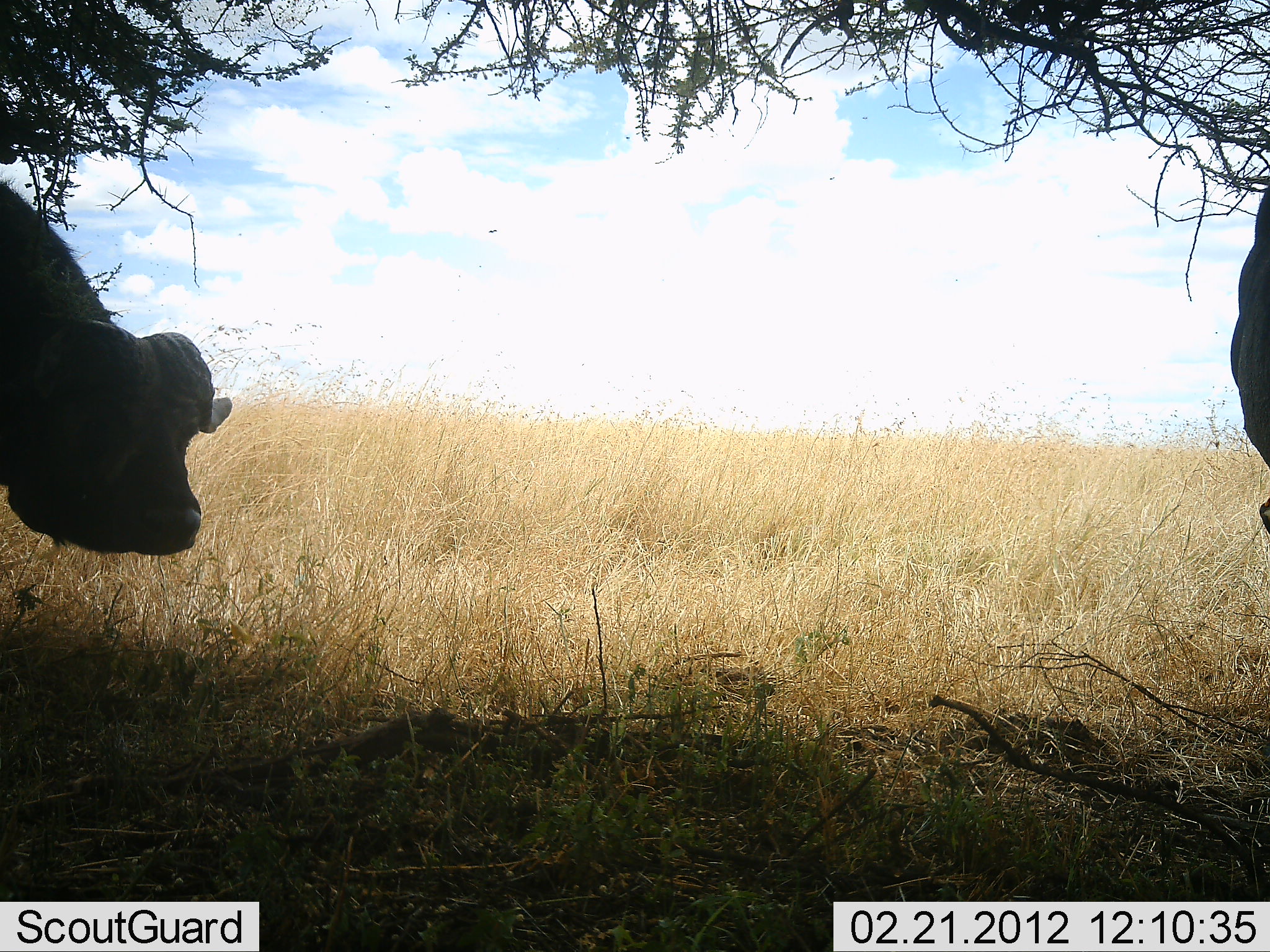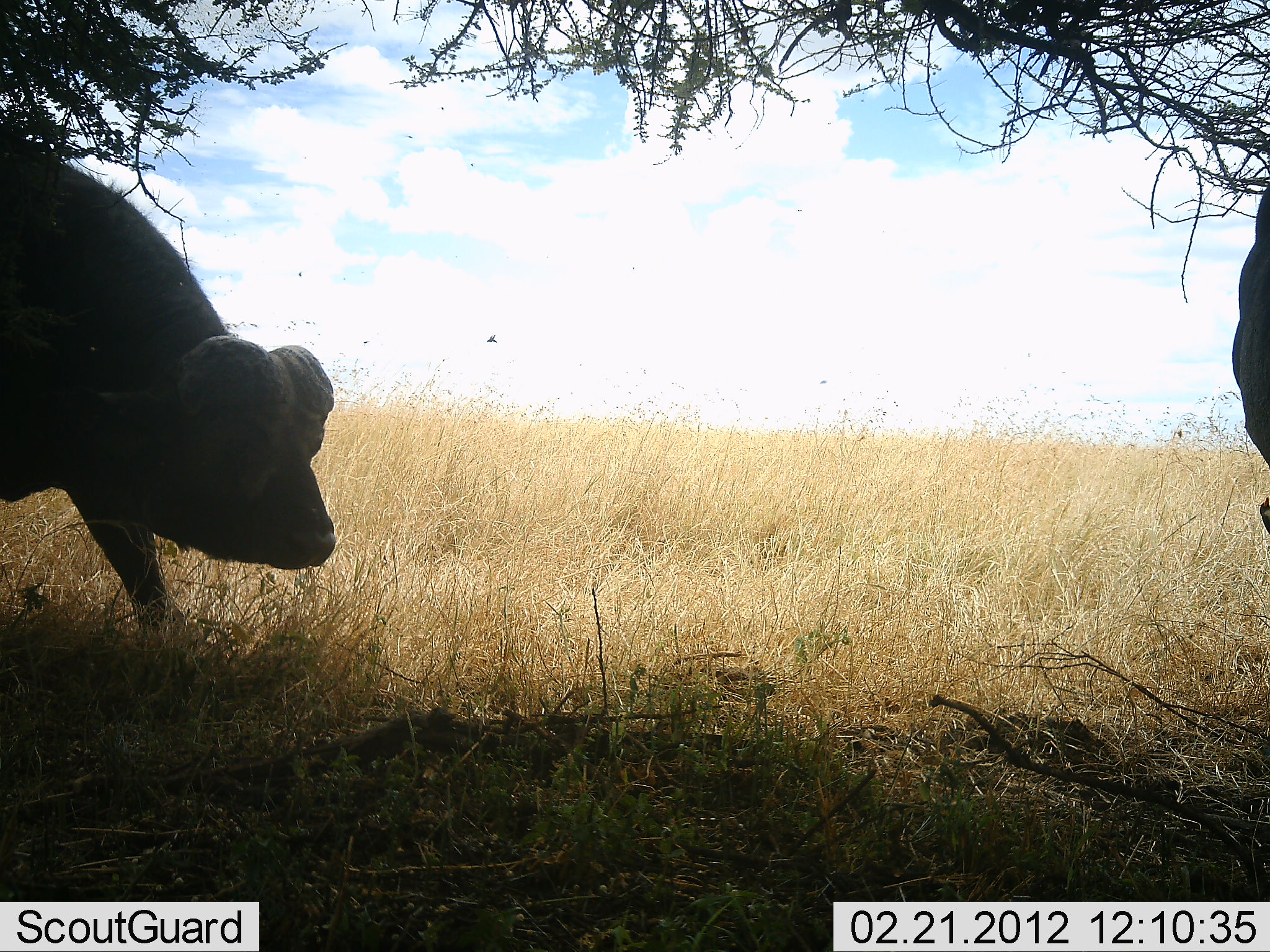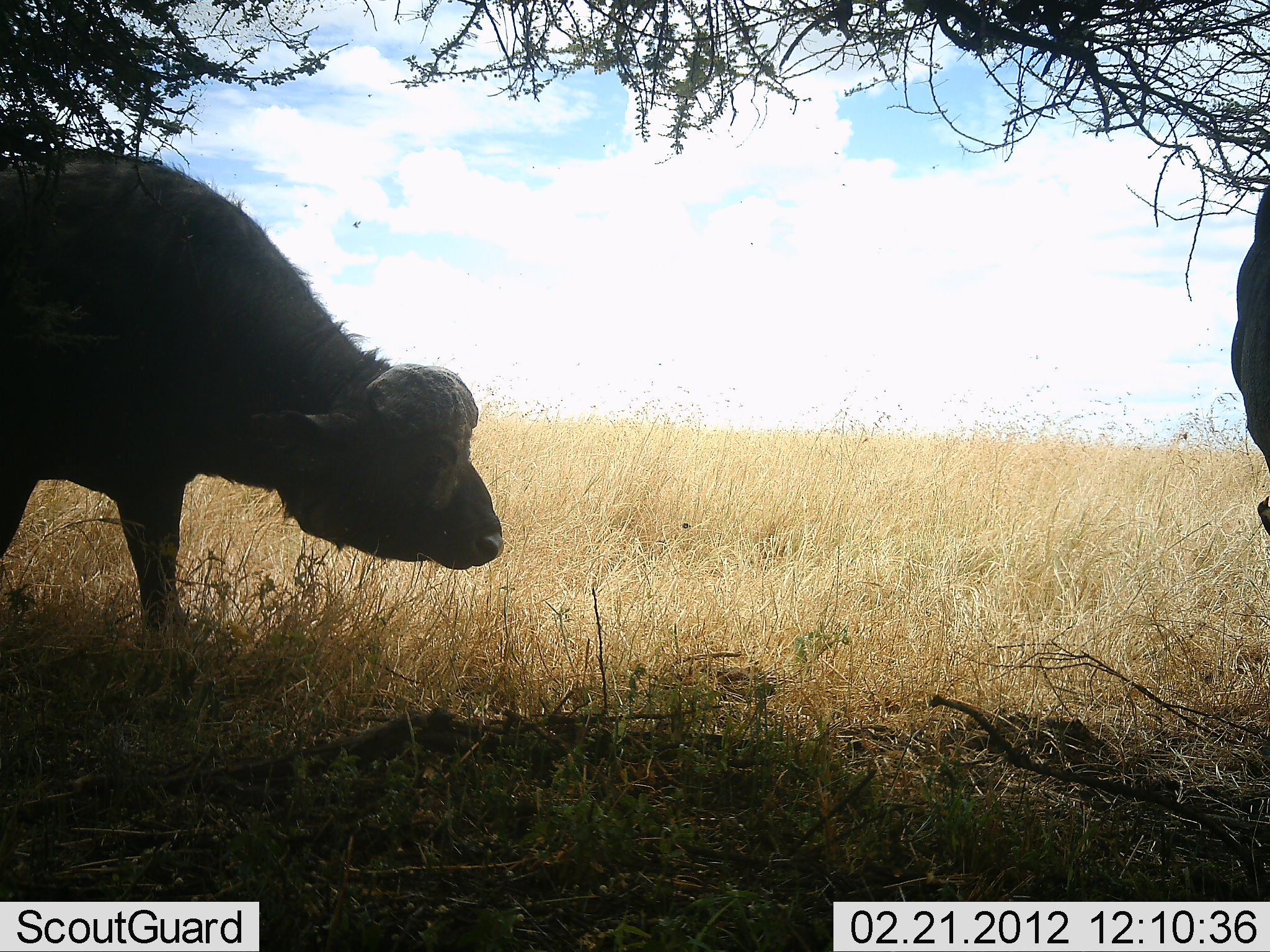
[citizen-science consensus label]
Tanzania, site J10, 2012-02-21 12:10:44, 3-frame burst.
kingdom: Animalia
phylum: Chordata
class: Mammalia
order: Artiodactyla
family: Bovidae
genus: Syncerus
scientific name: Syncerus caffer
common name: cape buffalo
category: buffalo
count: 2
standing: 50%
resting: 0%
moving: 94%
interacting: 0%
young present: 6%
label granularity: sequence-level